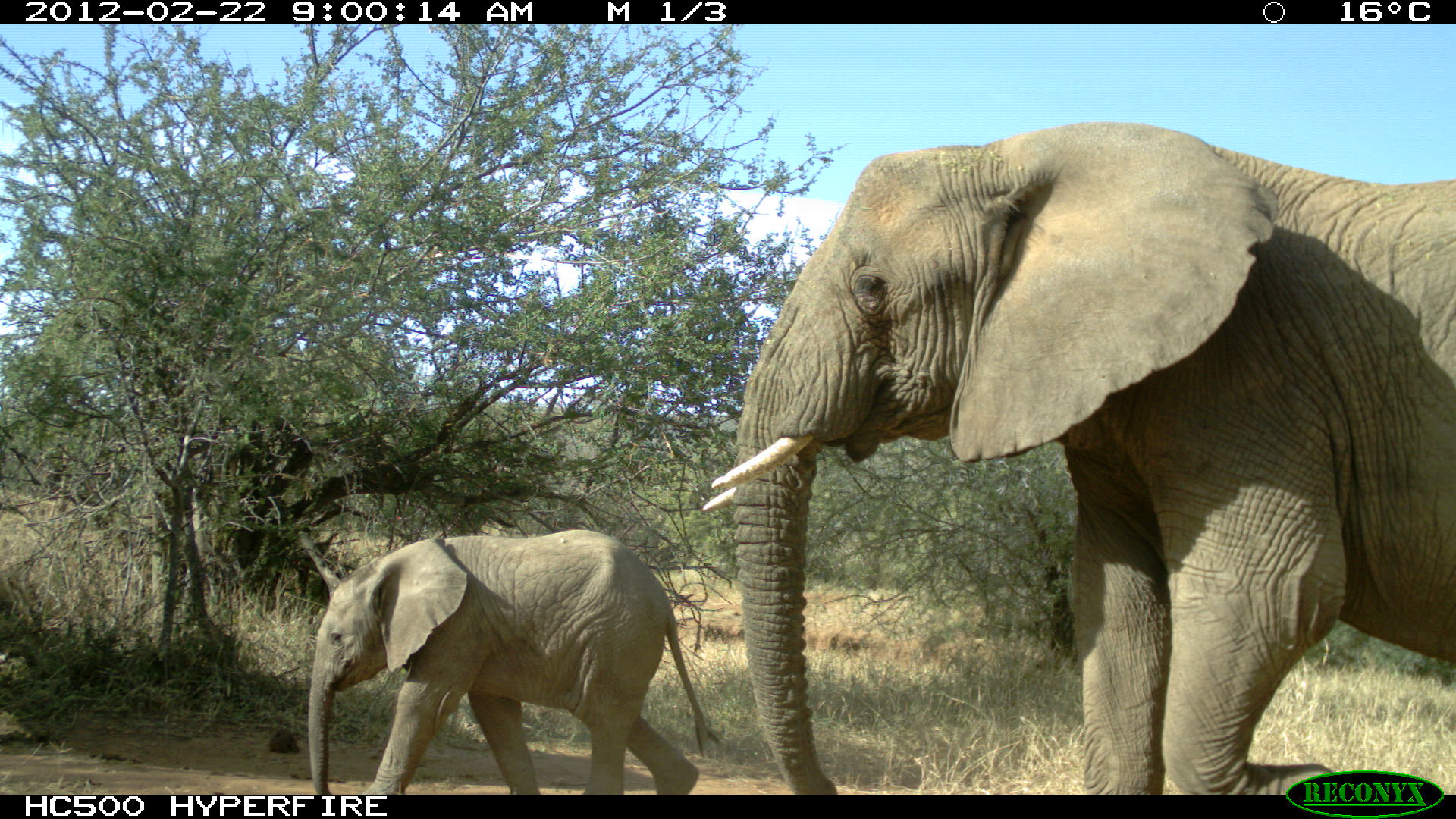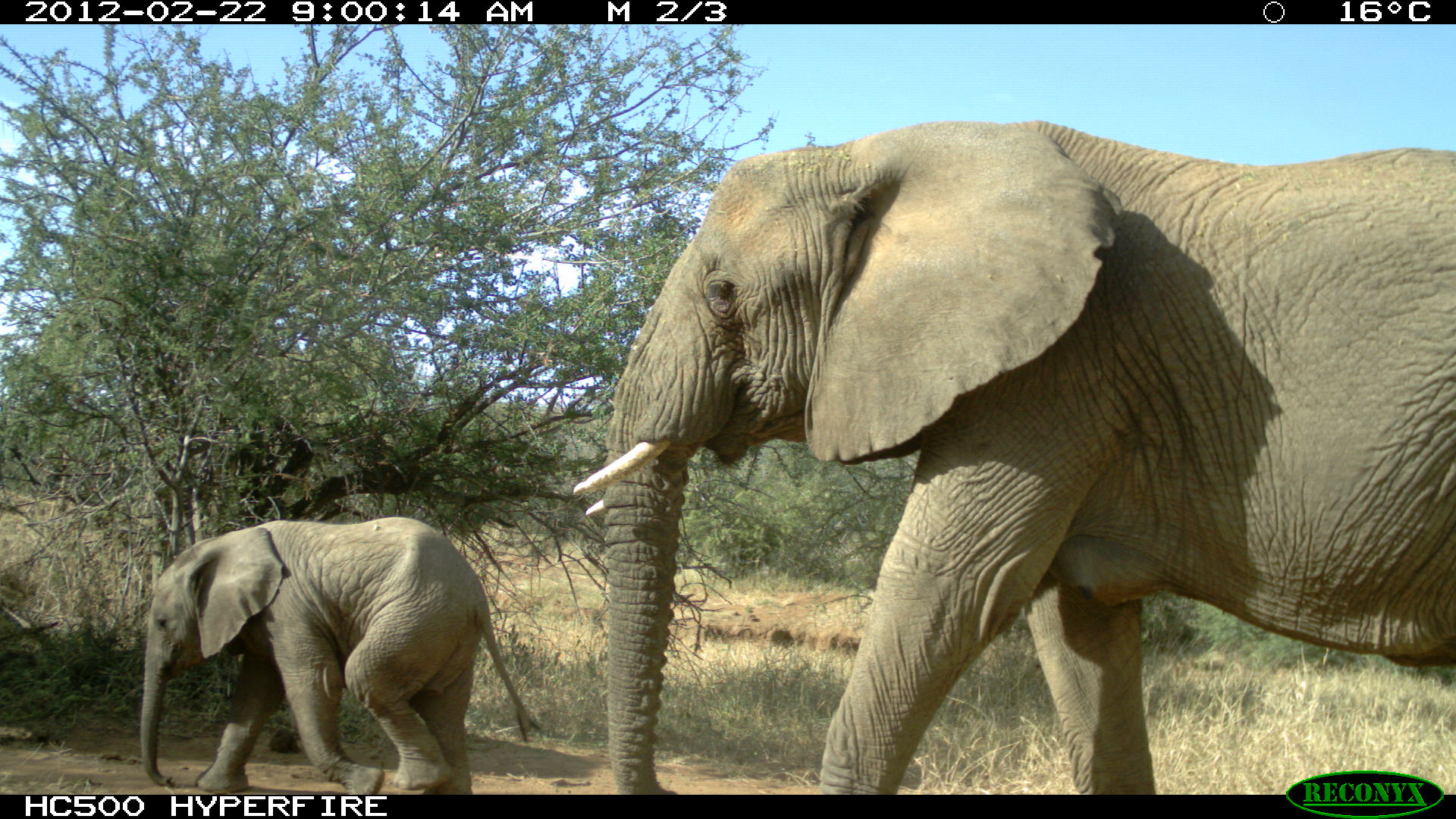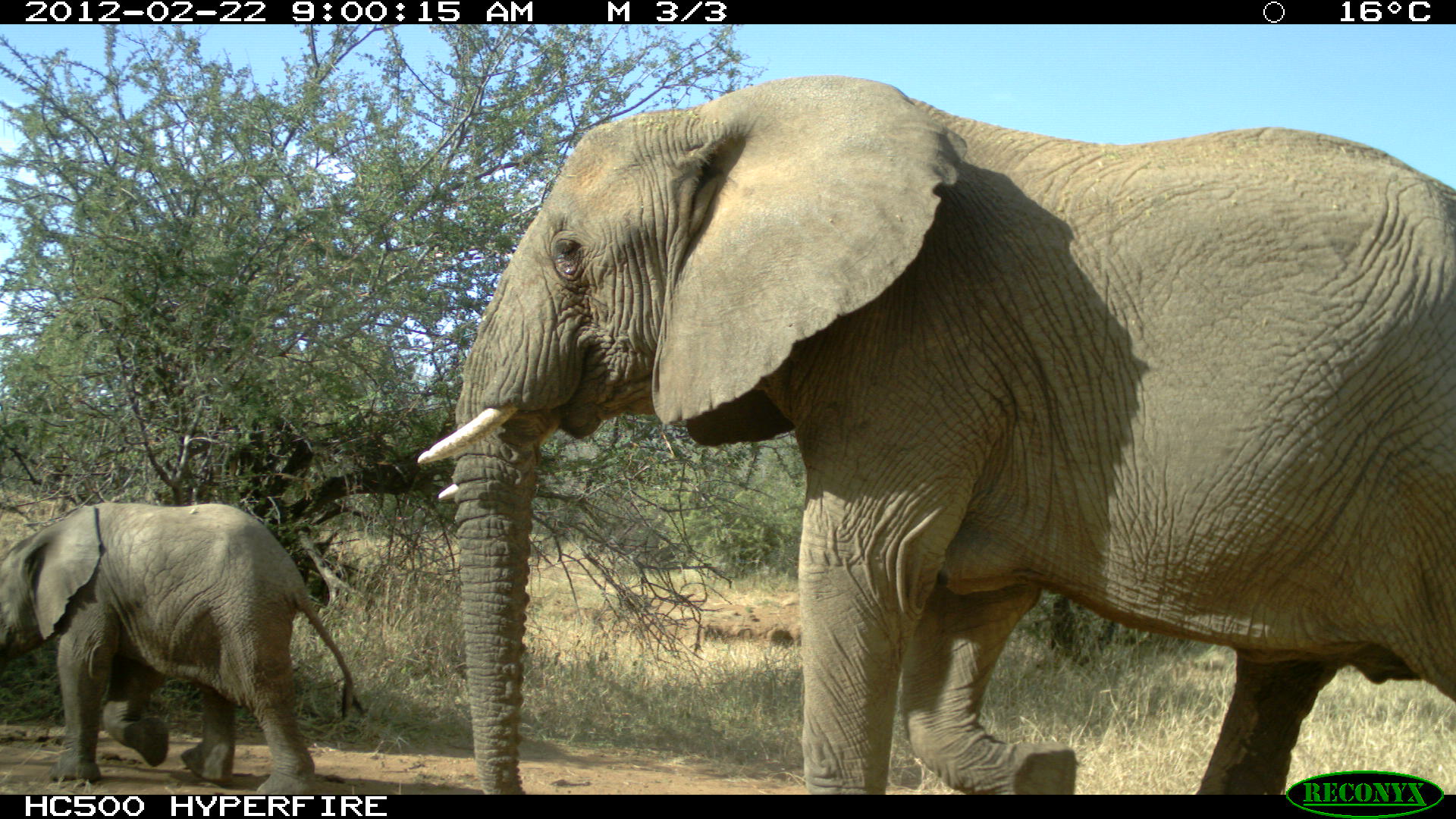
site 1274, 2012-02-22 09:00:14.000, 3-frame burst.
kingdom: Animalia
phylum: Chordata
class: Mammalia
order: Proboscidea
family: Elephantidae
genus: Loxodonta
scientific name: Loxodonta africana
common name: african bush elephant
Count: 2.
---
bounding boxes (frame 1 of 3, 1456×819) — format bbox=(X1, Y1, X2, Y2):
loxodonta africana: bbox=(698, 117, 1453, 791); bbox=(302, 526, 713, 792)